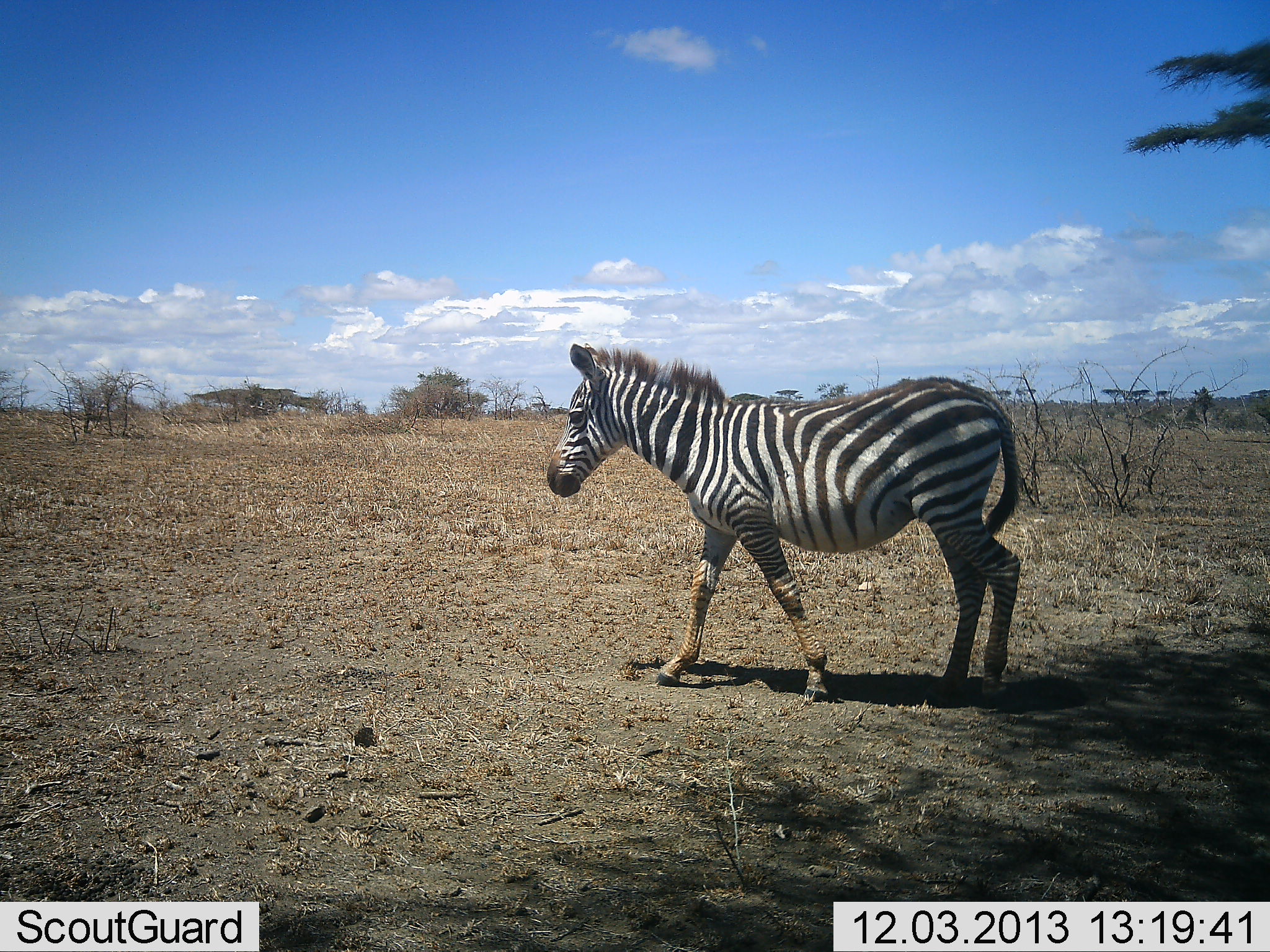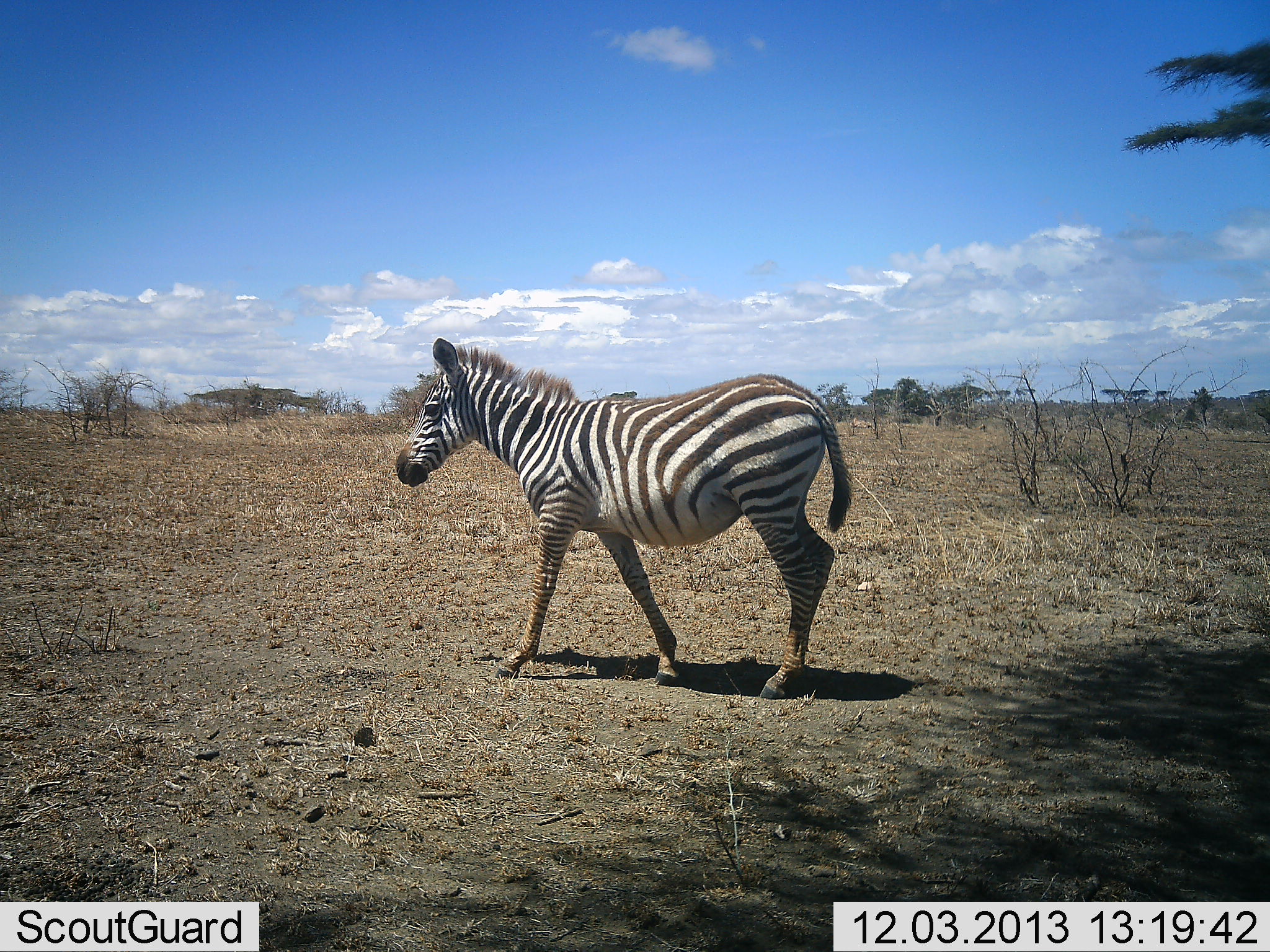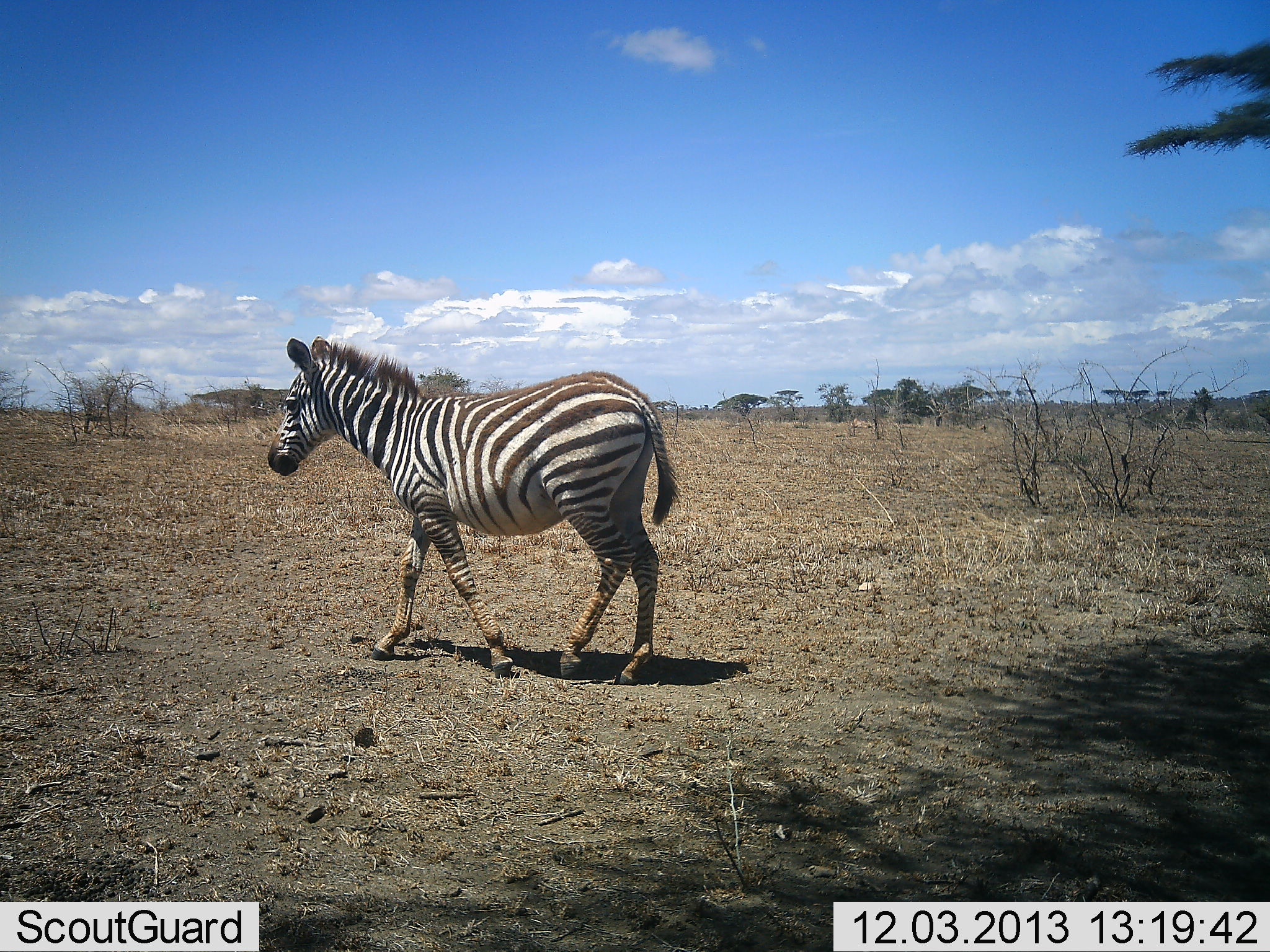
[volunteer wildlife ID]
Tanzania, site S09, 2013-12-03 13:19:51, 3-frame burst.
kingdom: Animalia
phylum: Chordata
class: Mammalia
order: Perissodactyla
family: Equidae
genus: Equus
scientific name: Equus quagga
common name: plains zebra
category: zebra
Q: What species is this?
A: Zebra (plains zebra) (Equus quagga).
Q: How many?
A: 1.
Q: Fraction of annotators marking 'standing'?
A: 10%.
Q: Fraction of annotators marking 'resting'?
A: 0%.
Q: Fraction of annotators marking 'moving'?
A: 90%.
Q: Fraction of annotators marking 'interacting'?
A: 0%.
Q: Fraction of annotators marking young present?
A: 0%.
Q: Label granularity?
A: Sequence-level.